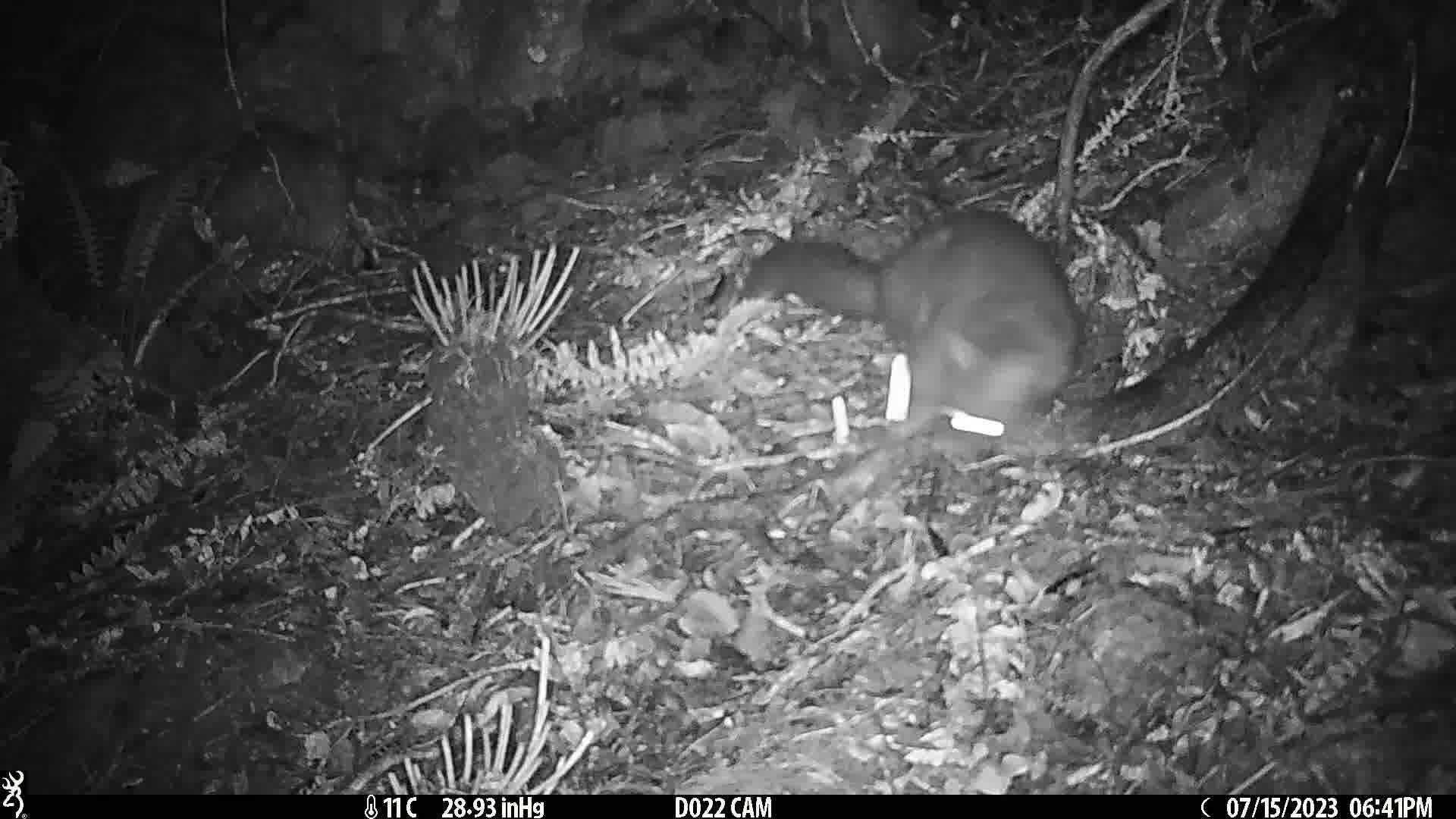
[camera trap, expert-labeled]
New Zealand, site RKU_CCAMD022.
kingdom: Animalia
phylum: Chordata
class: Mammalia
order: Diprotodontia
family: Phalangeridae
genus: Trichosurus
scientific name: Trichosurus vulpecula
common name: common brushtail possum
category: possum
Possum (common brushtail possum) (Trichosurus vulpecula).